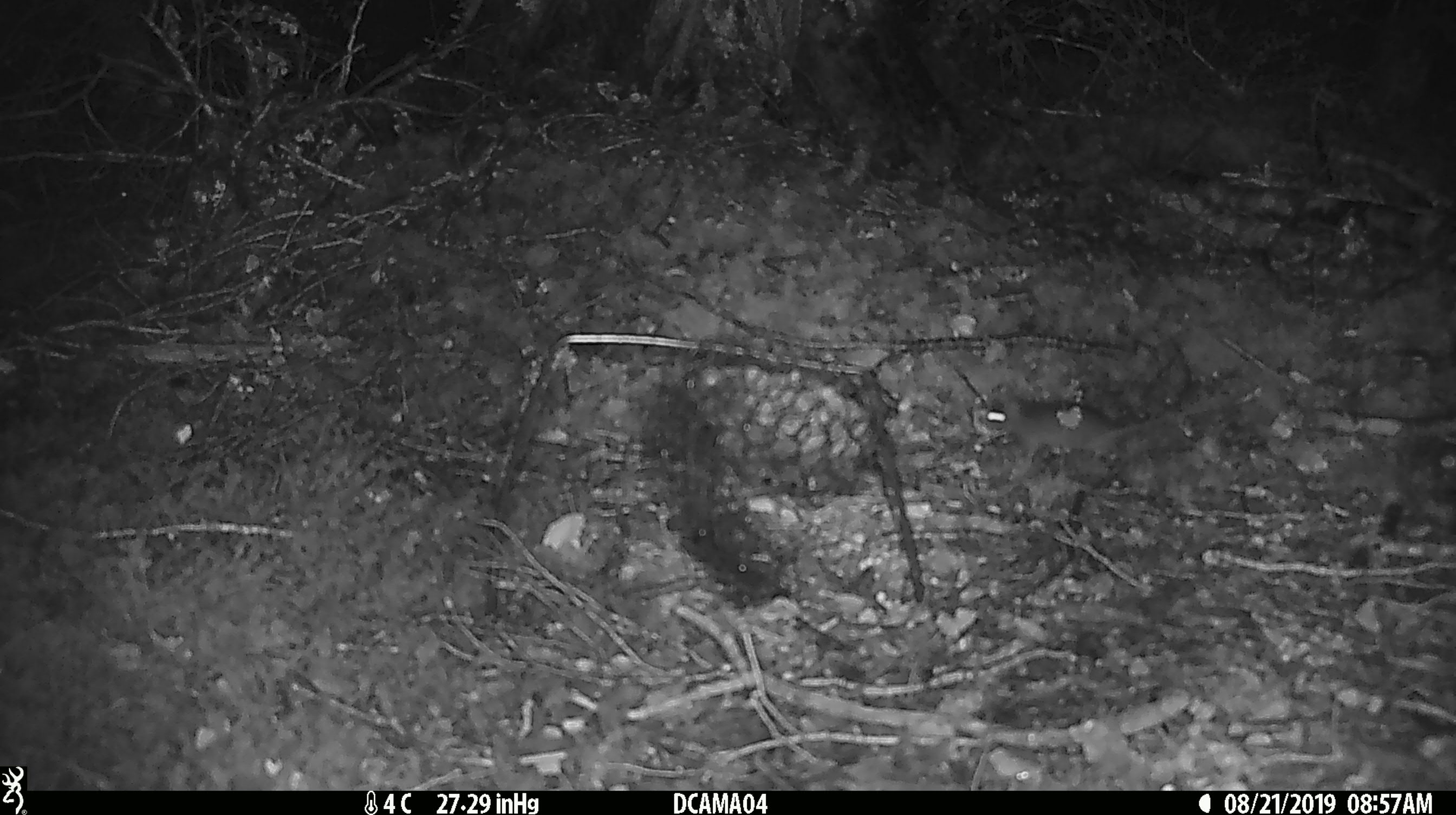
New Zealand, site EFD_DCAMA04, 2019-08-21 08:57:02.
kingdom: Animalia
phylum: Chordata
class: Mammalia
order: Rodentia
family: Muridae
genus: Mus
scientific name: Mus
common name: mouse